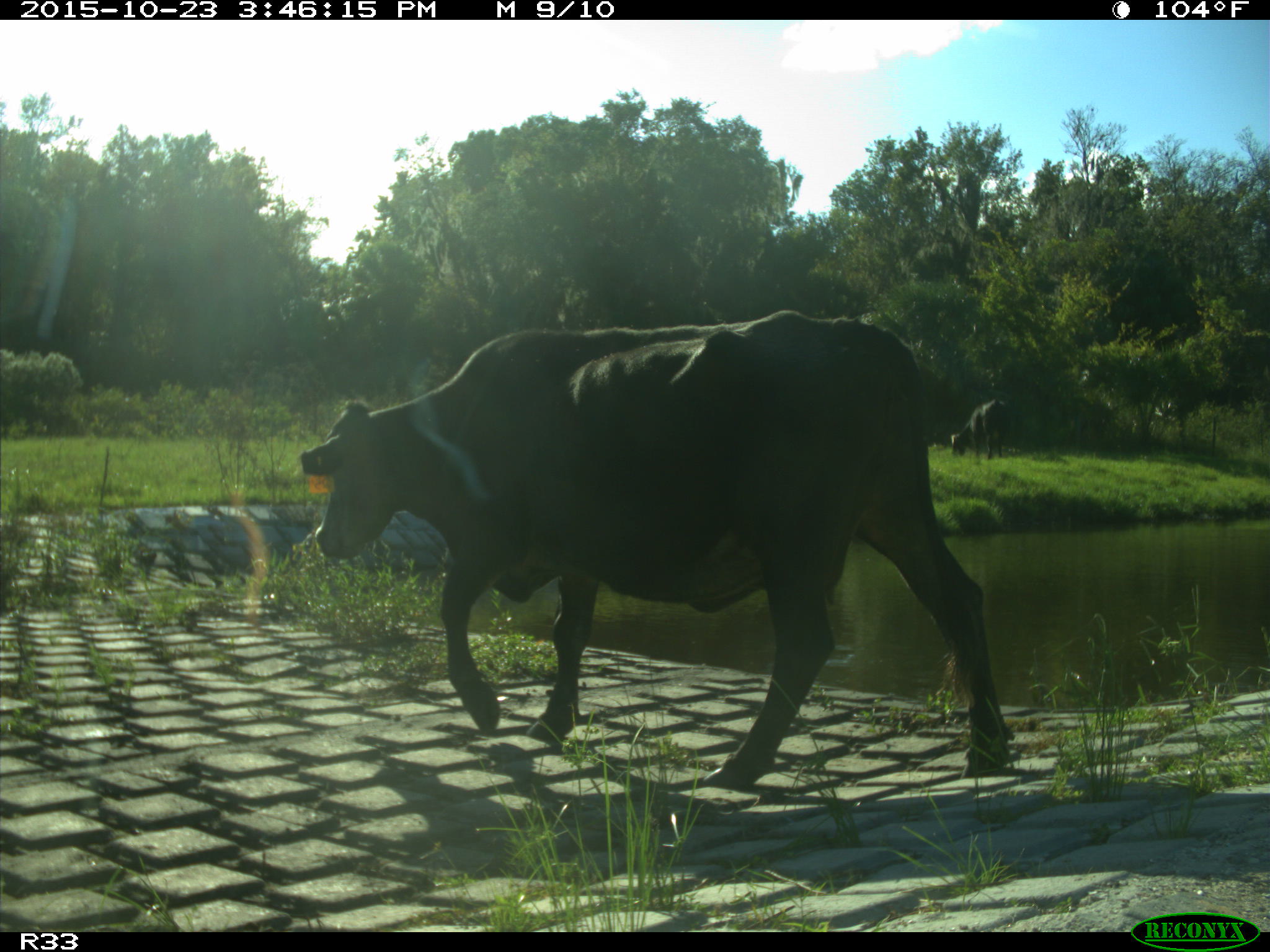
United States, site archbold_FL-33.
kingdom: Animalia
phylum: Chordata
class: Mammalia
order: Artiodactyla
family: Bovidae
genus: Bos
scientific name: Bos taurus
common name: domestic cow